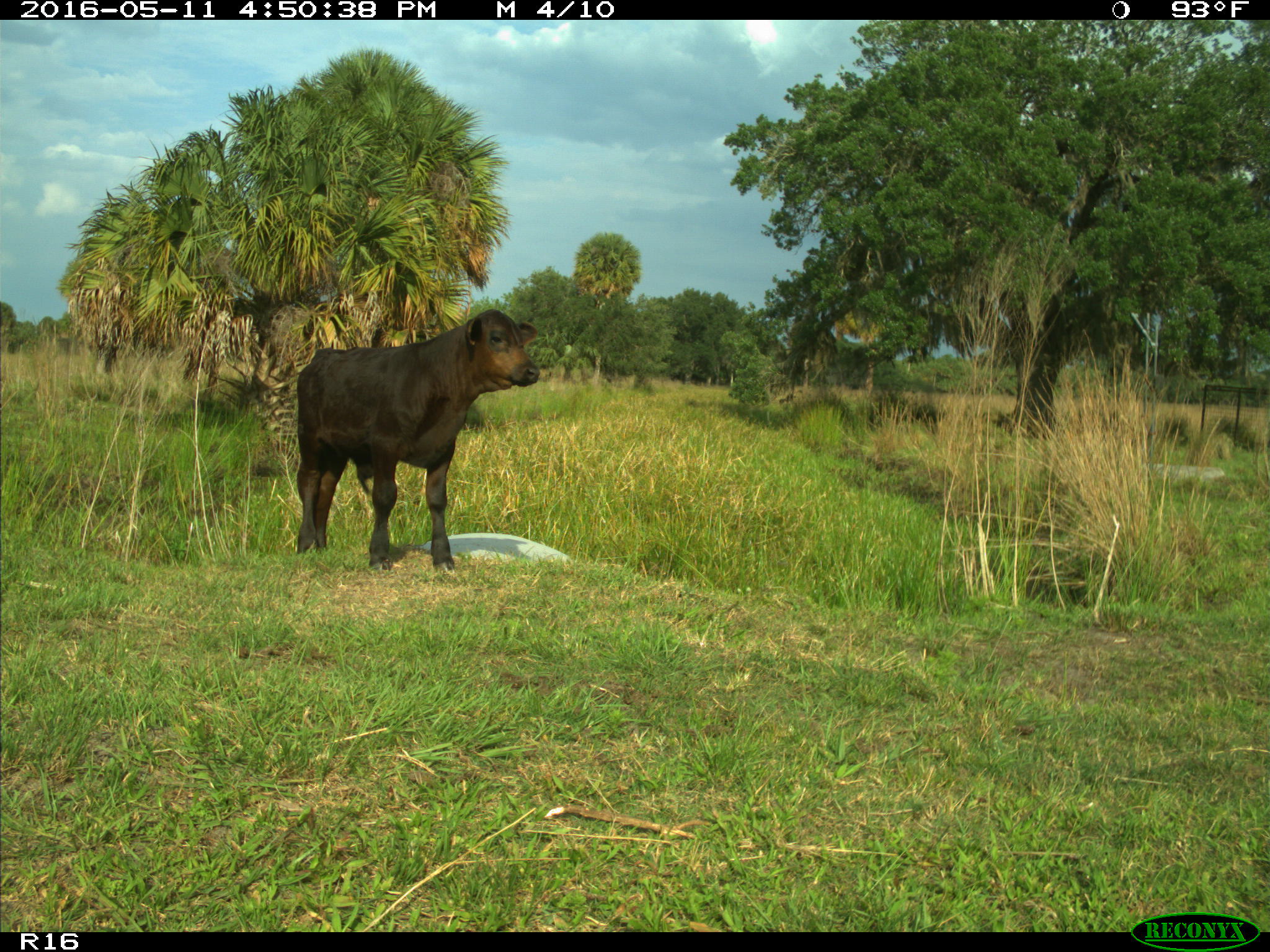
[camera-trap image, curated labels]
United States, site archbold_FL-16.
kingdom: Animalia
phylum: Chordata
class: Mammalia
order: Artiodactyla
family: Bovidae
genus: Bos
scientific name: Bos taurus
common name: domestic cow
Bos taurus (domestic cow).